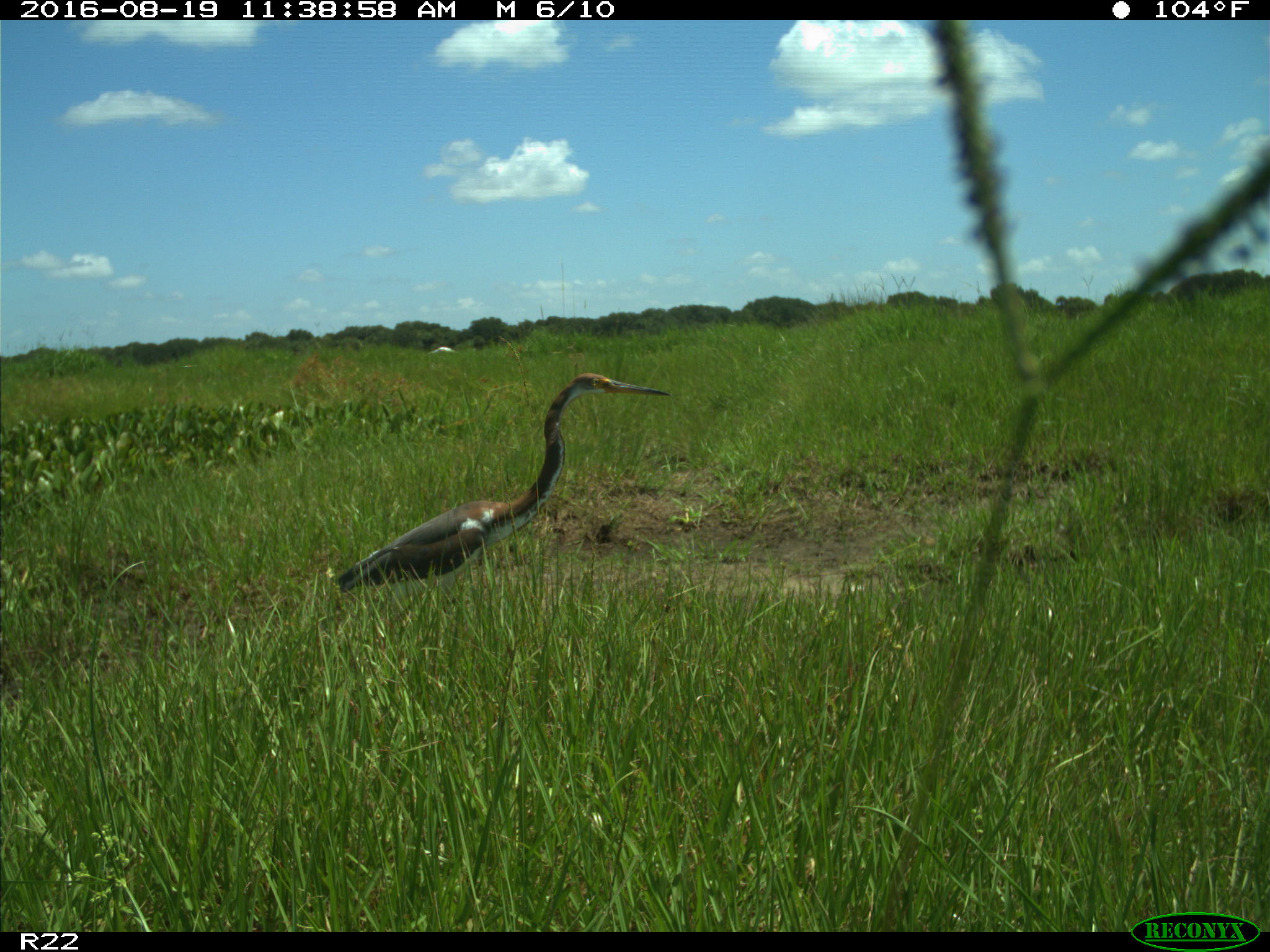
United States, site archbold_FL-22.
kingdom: Animalia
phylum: Chordata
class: Aves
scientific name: Aves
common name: birds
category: unidentified bird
Unidentified bird (birds) (Aves).